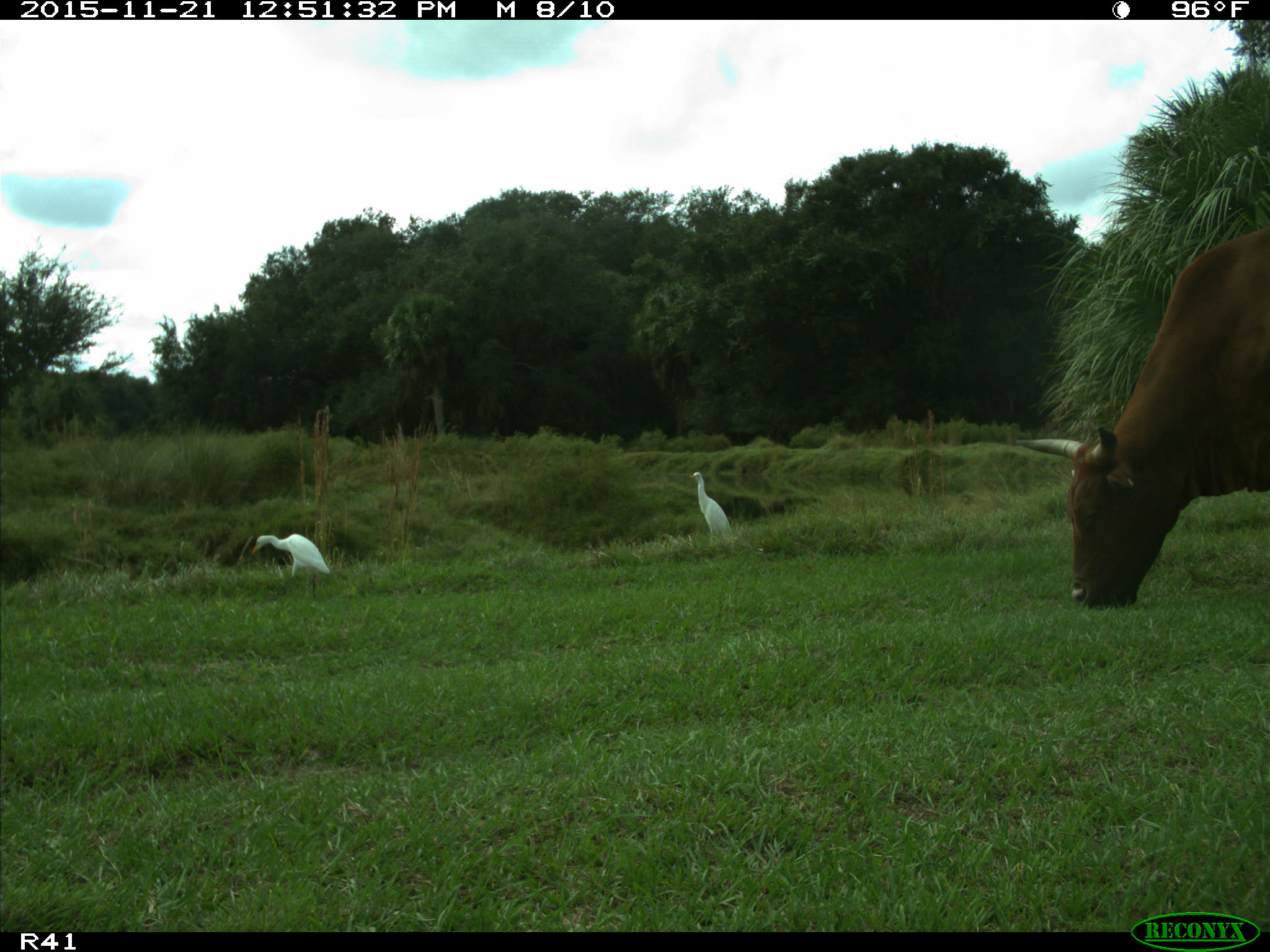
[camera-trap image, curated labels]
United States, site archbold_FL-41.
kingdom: Animalia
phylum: Chordata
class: Mammalia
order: Artiodactyla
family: Bovidae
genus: Bos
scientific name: Bos taurus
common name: domestic cow